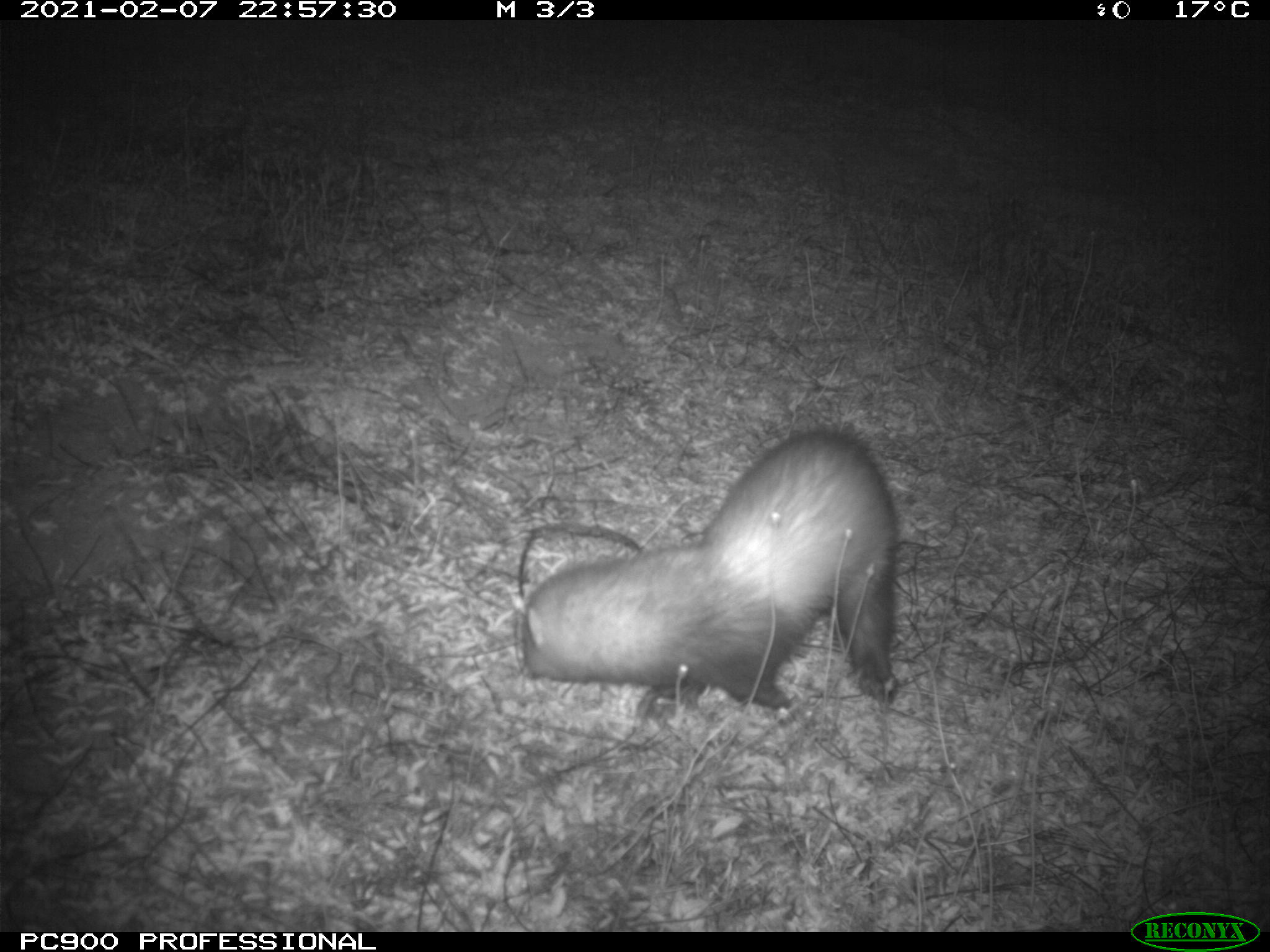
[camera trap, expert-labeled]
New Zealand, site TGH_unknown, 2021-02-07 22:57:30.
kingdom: Animalia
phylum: Chordata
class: Mammalia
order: Carnivora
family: Mustelidae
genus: Mustela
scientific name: Mustela furo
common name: ferret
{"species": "ferret (Mustela furo)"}